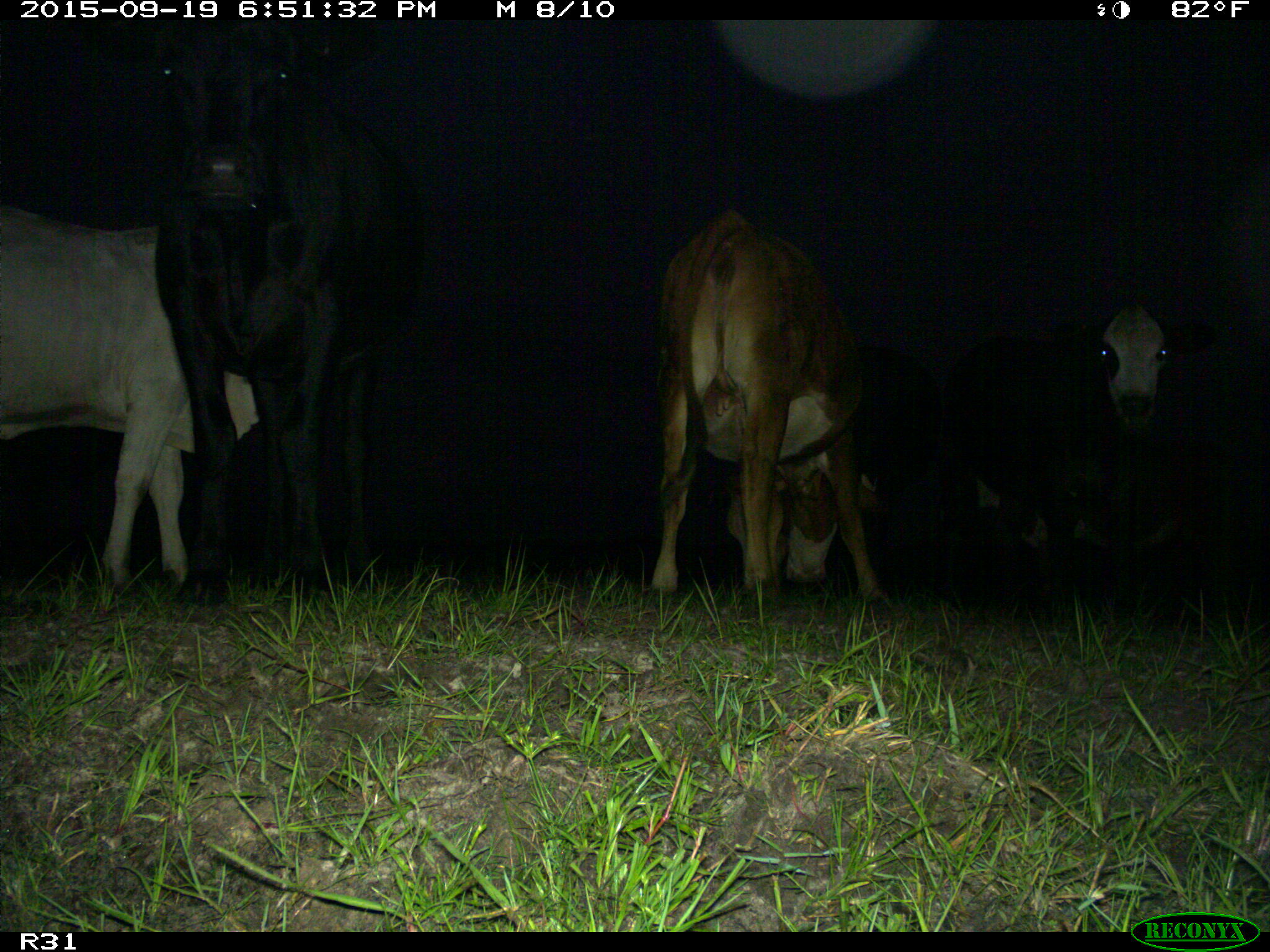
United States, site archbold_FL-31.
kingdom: Animalia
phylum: Chordata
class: Mammalia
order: Artiodactyla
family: Bovidae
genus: Bos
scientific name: Bos taurus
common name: domestic cow